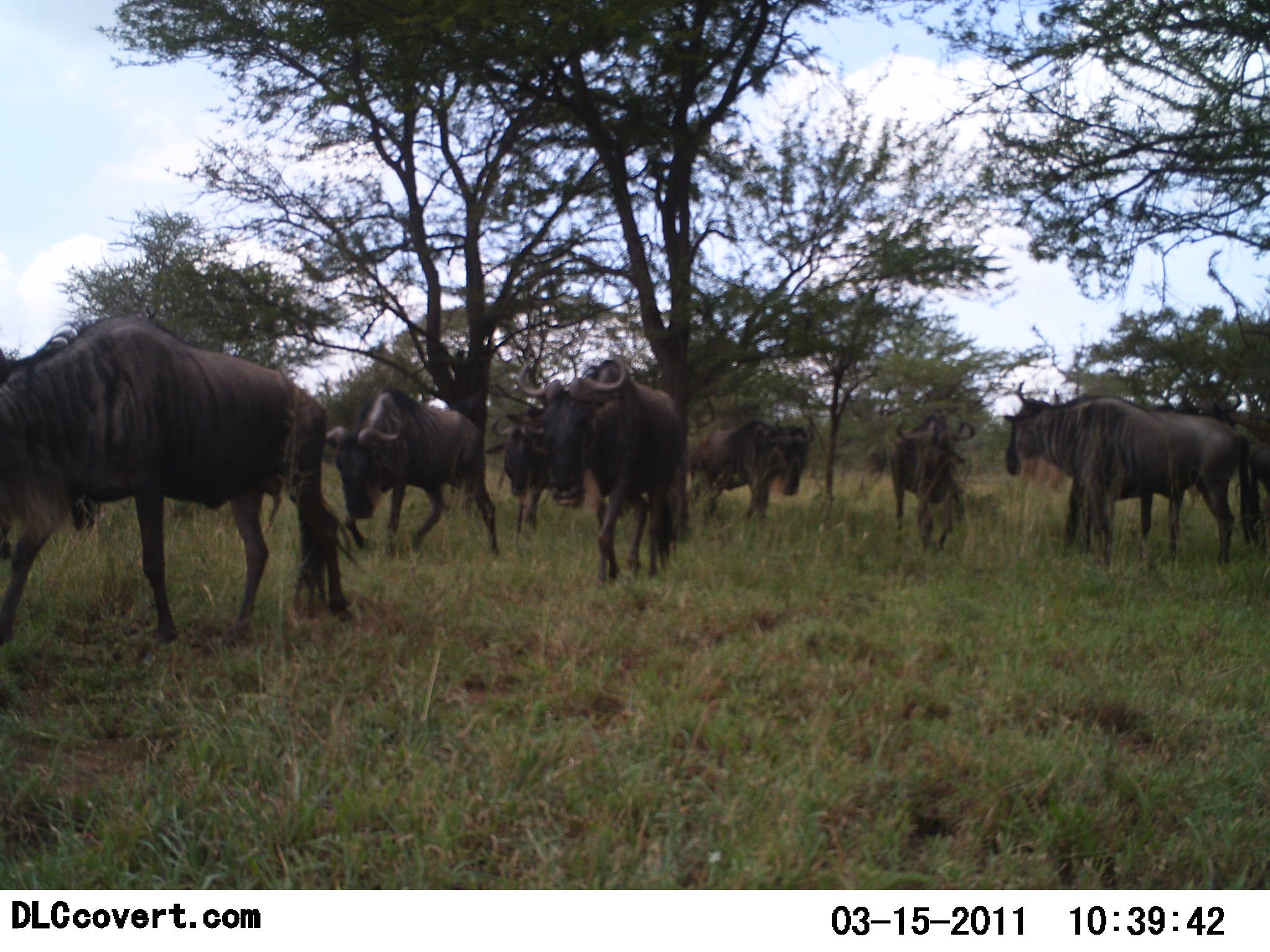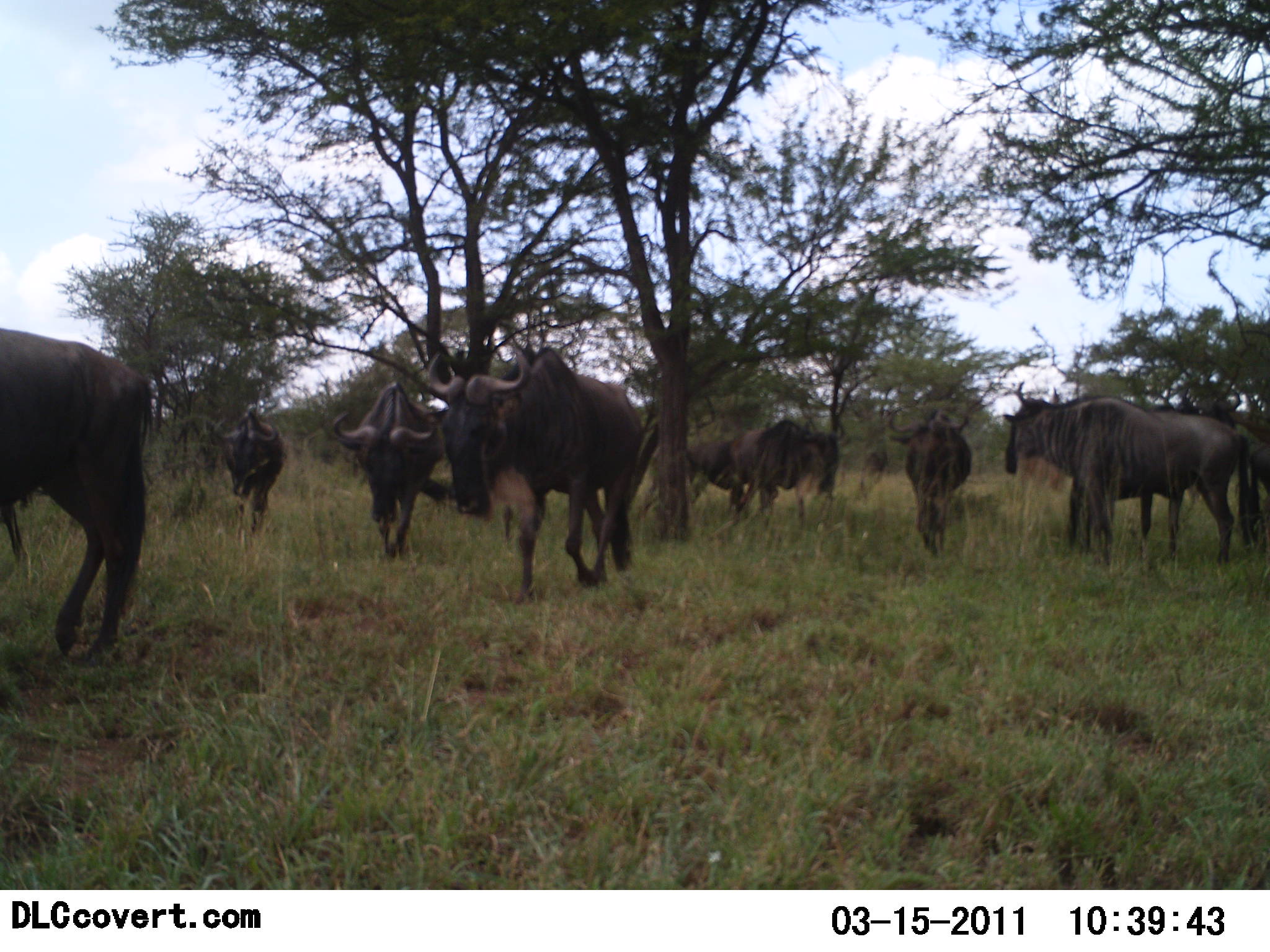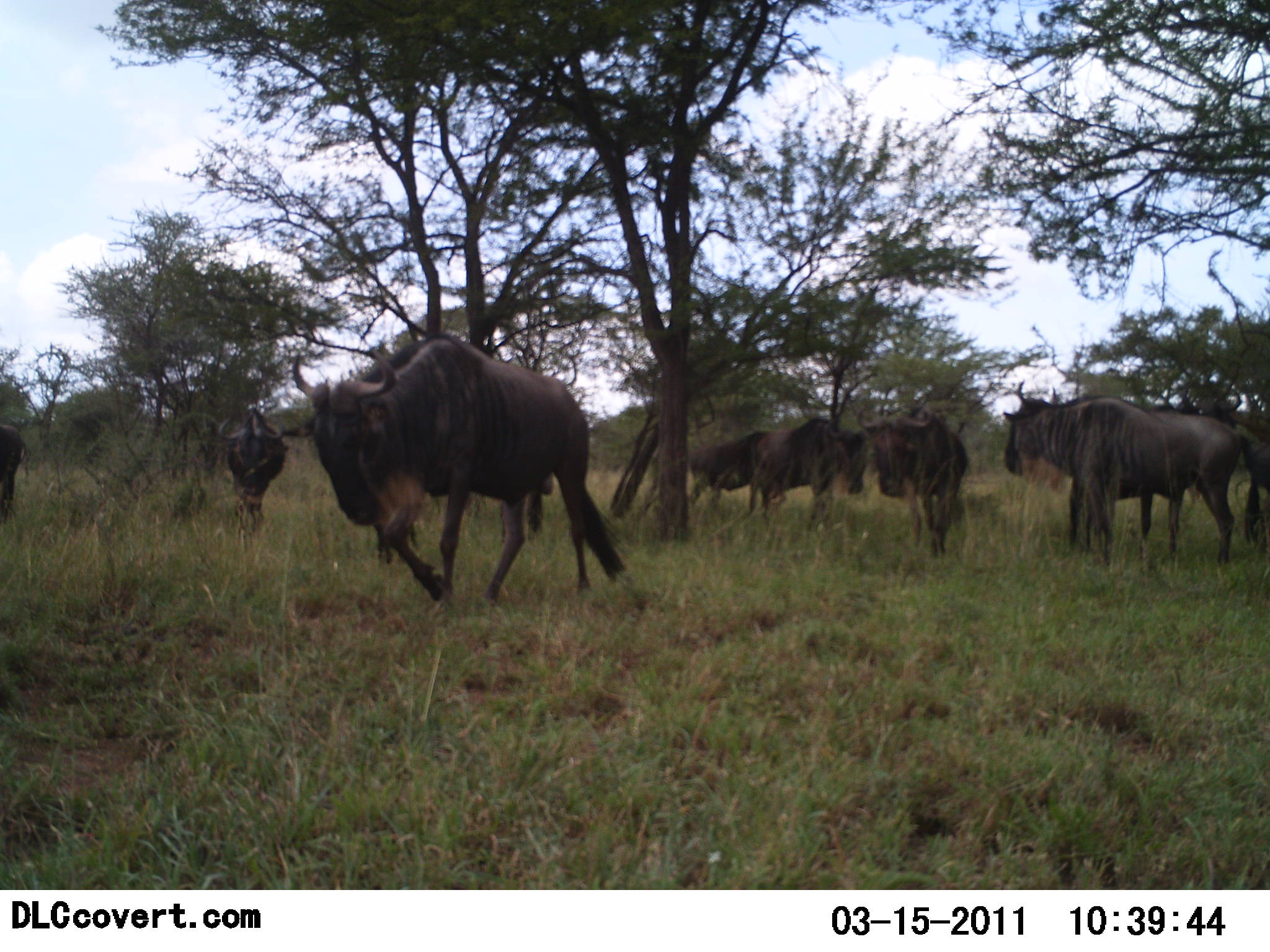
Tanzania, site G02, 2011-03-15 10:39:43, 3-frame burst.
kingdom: Animalia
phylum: Chordata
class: Mammalia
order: Artiodactyla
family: Bovidae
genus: Connochaetes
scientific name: Connochaetes taurinus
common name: blue wildebeest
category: wildebeest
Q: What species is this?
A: Wildebeest (blue wildebeest) (Connochaetes taurinus).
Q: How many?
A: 9.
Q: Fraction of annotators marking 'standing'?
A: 36%.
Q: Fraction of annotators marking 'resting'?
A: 0%.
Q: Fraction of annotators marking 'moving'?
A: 100%.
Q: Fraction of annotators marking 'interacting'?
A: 0%.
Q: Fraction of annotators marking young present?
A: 0%.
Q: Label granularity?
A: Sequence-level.